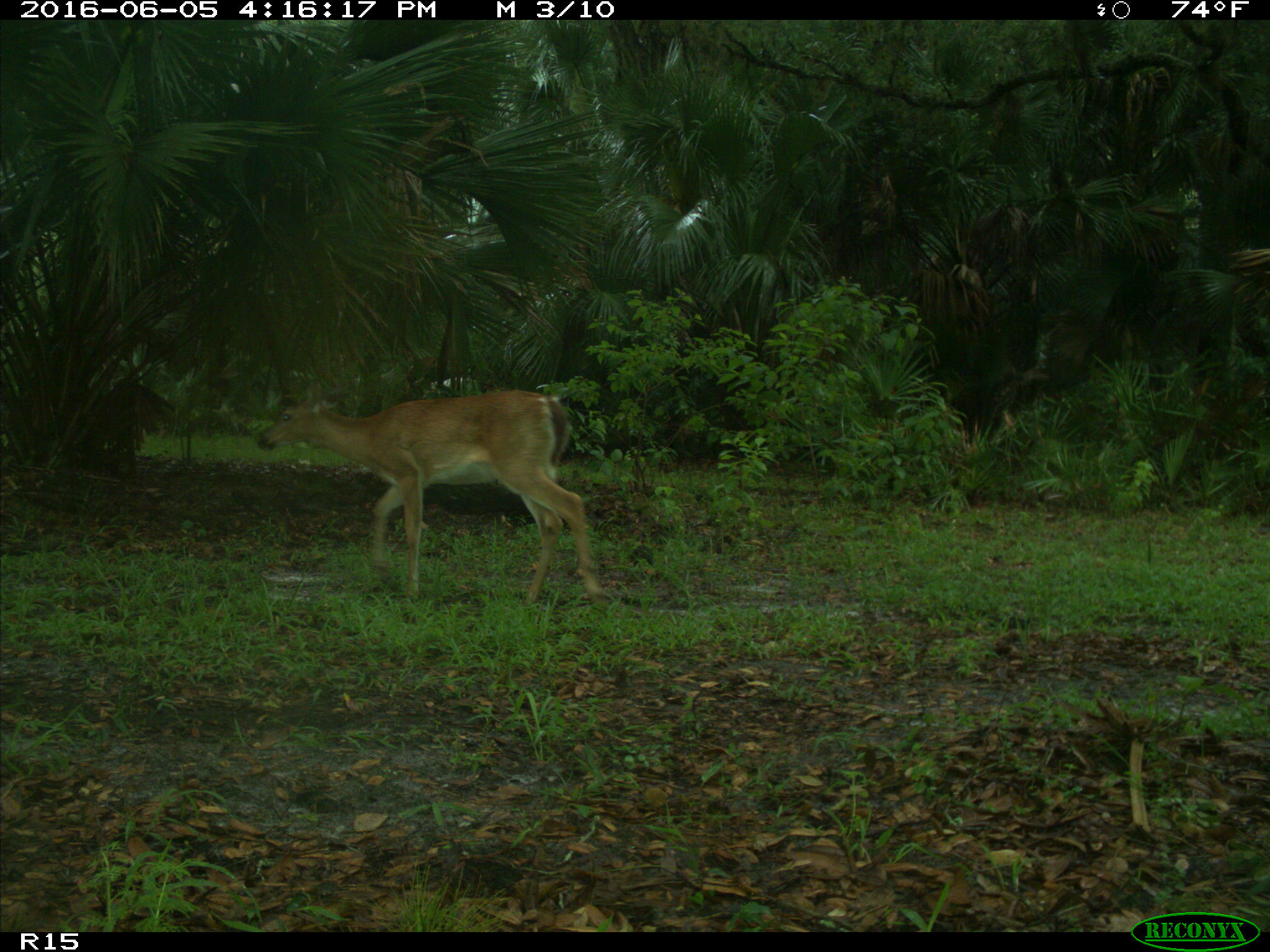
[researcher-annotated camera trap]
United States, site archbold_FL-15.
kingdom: Animalia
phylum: Chordata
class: Mammalia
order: Artiodactyla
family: Cervidae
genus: Odocoileus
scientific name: Odocoileus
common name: deer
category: unidentified deer